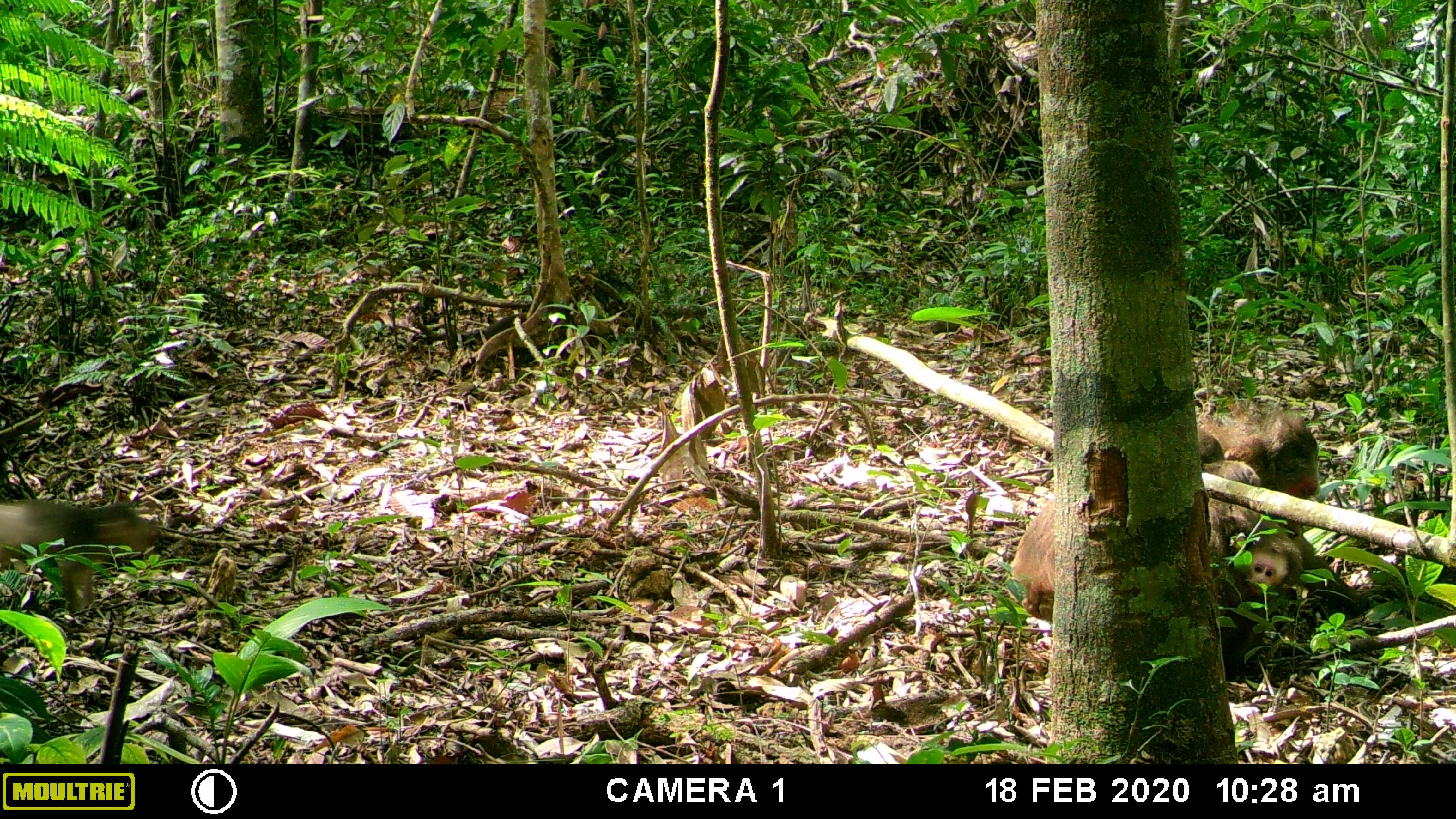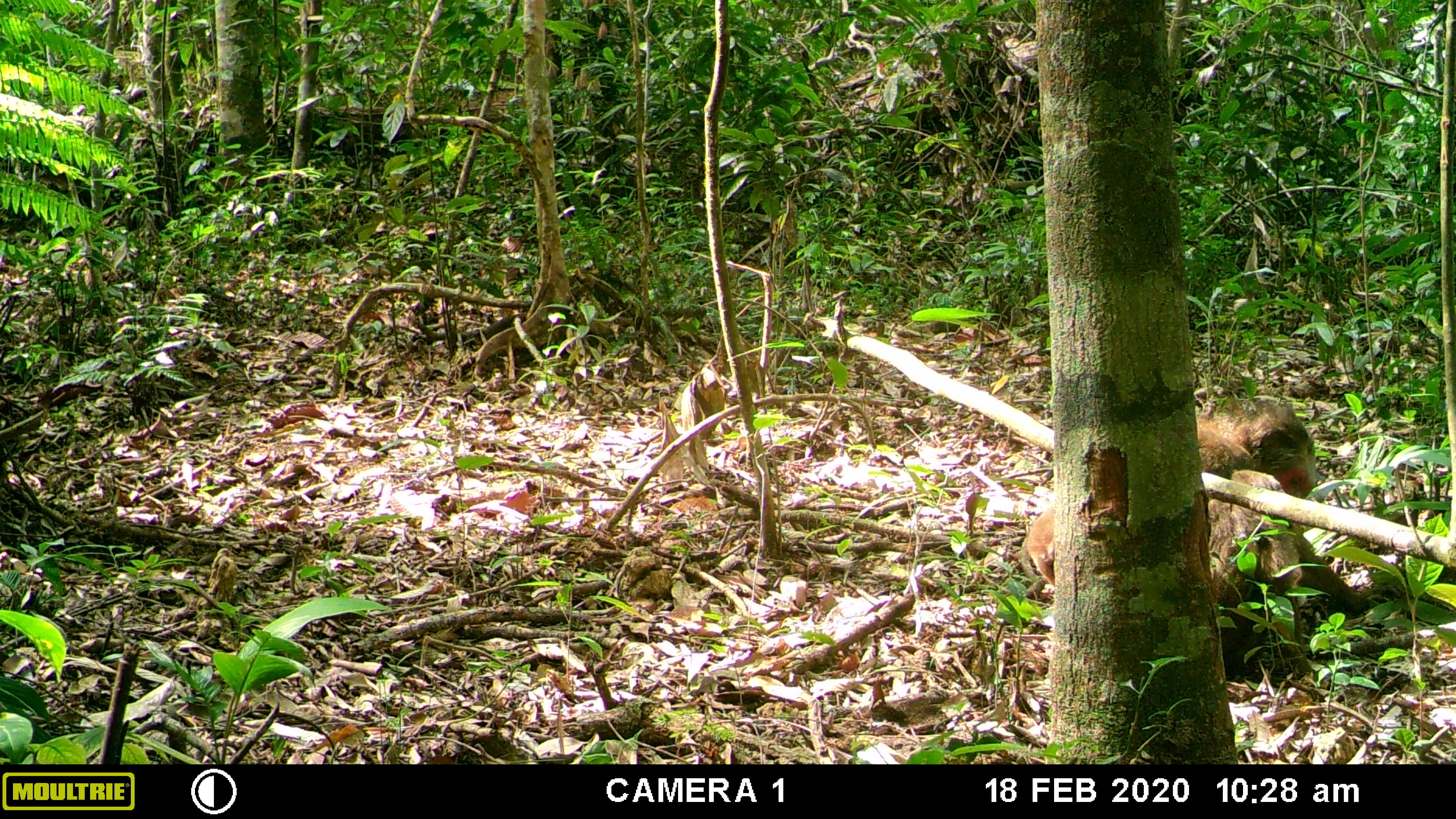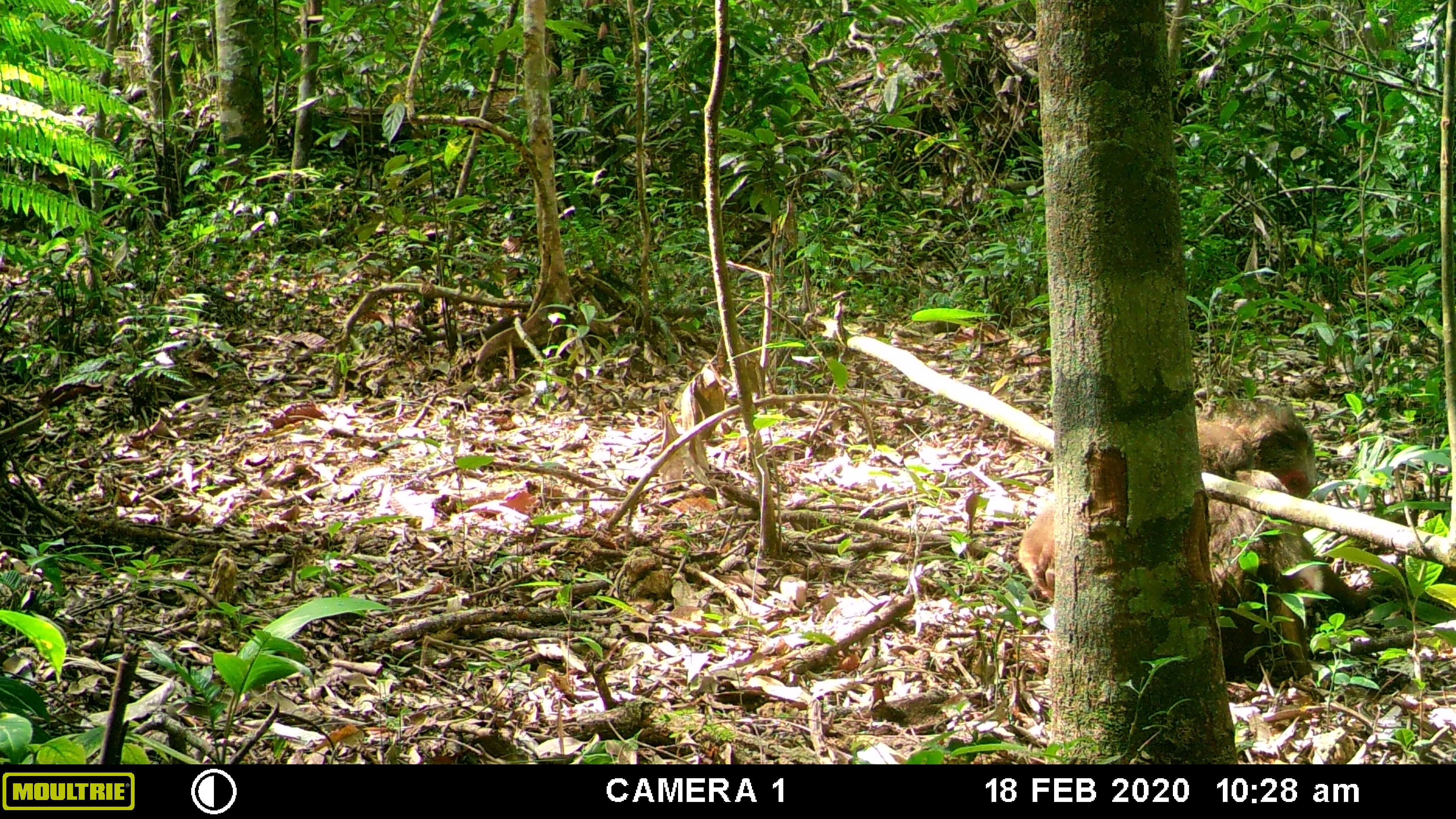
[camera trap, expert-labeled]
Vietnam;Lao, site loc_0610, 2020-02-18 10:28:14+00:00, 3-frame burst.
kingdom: Animalia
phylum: Chordata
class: Mammalia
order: Primates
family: Cercopithecidae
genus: Macaca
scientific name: Macaca arctoides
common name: stump-tailed macaque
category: stump tailed macaque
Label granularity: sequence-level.